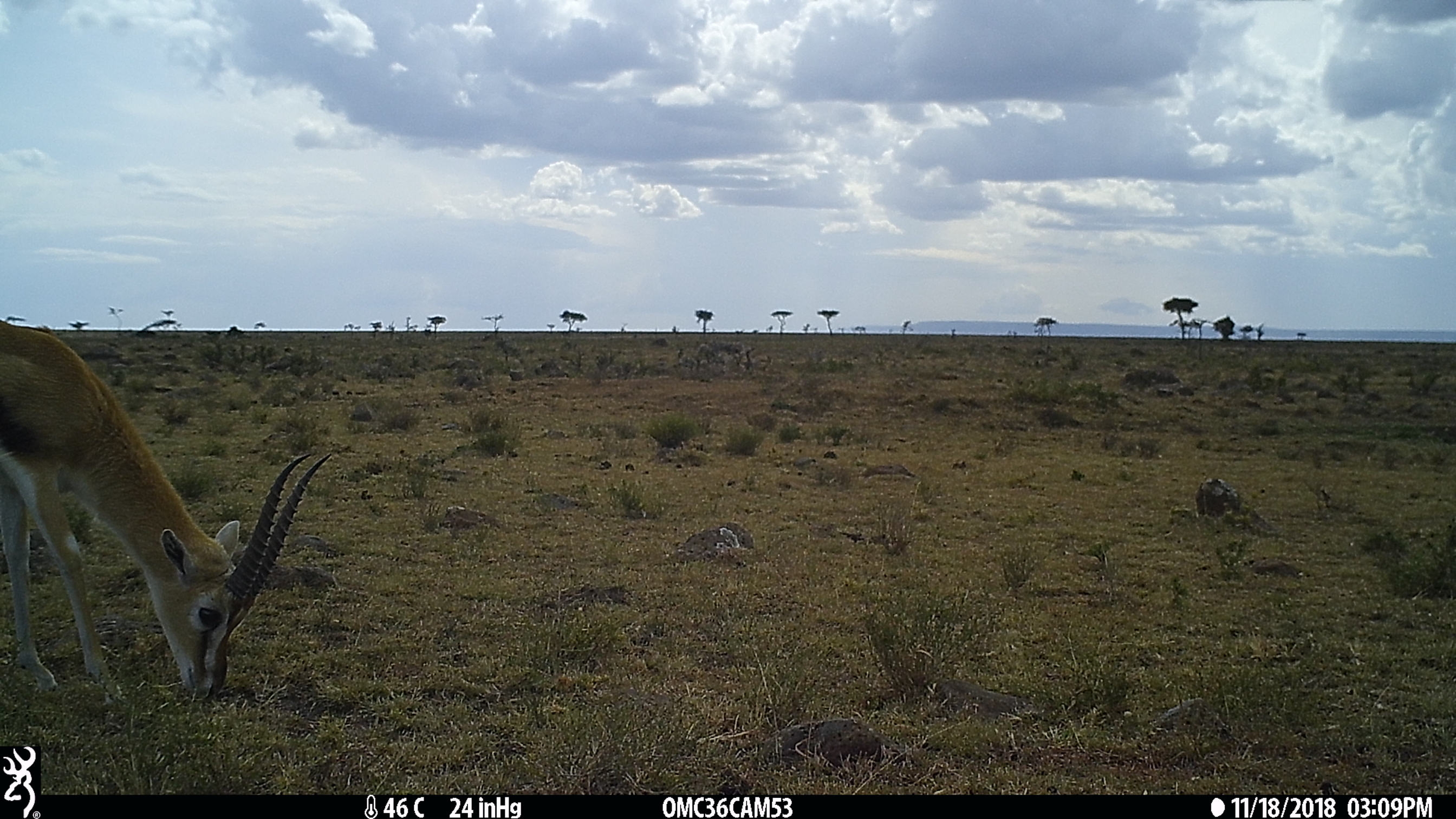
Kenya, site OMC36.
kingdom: Animalia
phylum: Chordata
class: Mammalia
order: Artiodactyla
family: Bovidae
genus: Eudorcas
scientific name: Eudorcas thomsonii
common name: thomon's gazelle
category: gazelle thomsons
Gazelle thomsons (thomon's gazelle) (Eudorcas thomsonii).